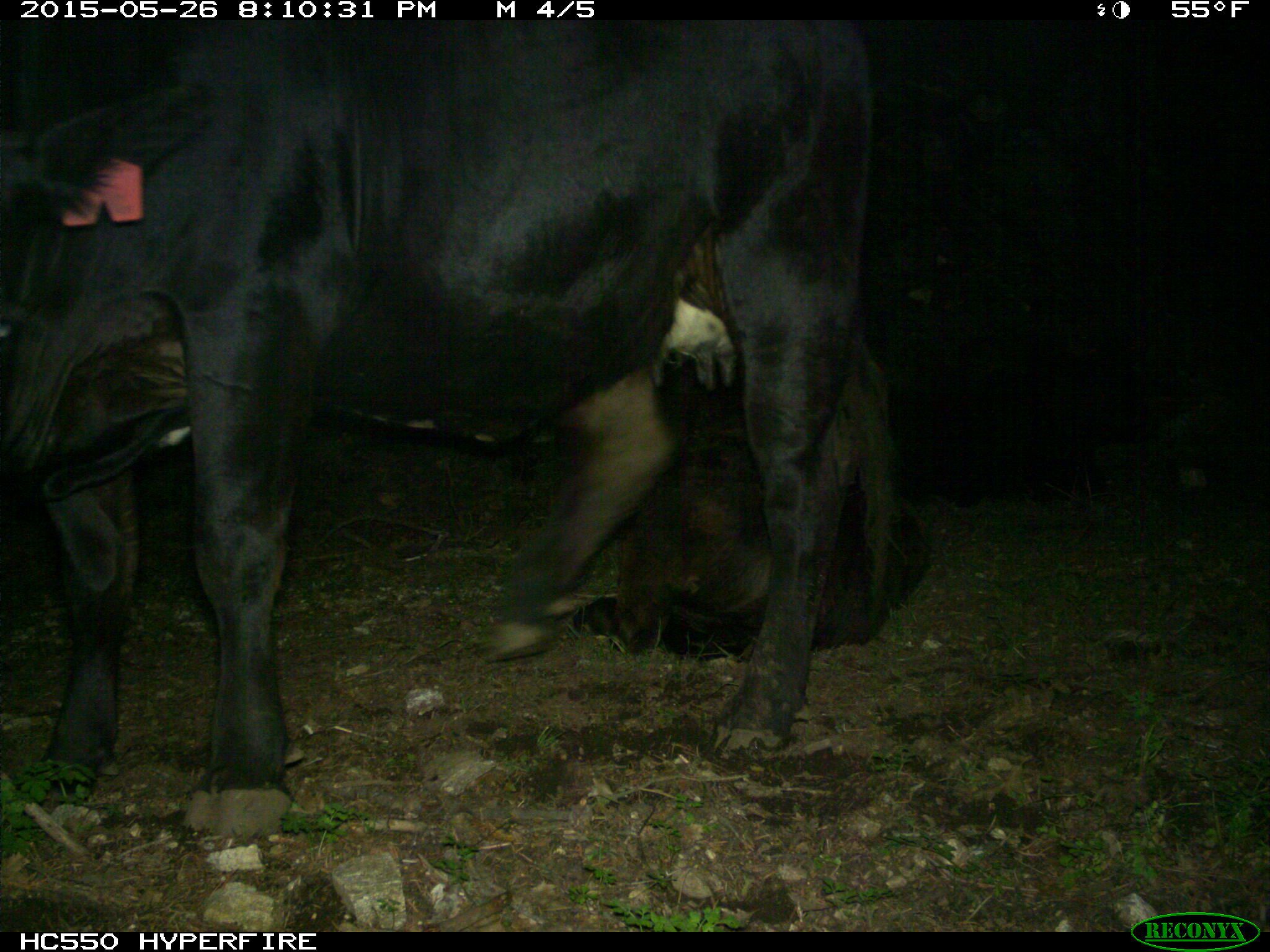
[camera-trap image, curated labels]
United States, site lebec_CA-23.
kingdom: Animalia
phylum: Chordata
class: Mammalia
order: Artiodactyla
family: Bovidae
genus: Bos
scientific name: Bos taurus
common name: domestic cow